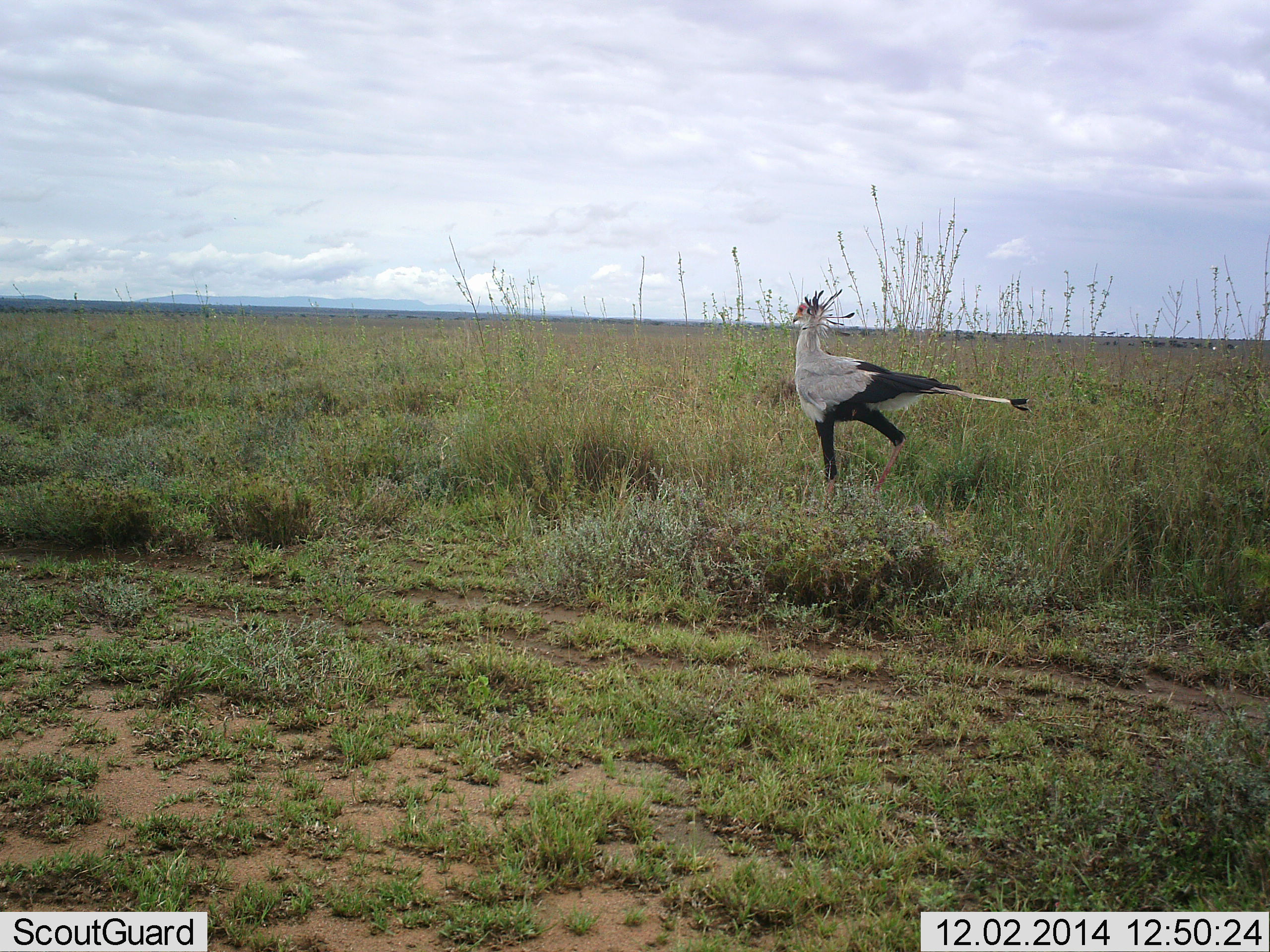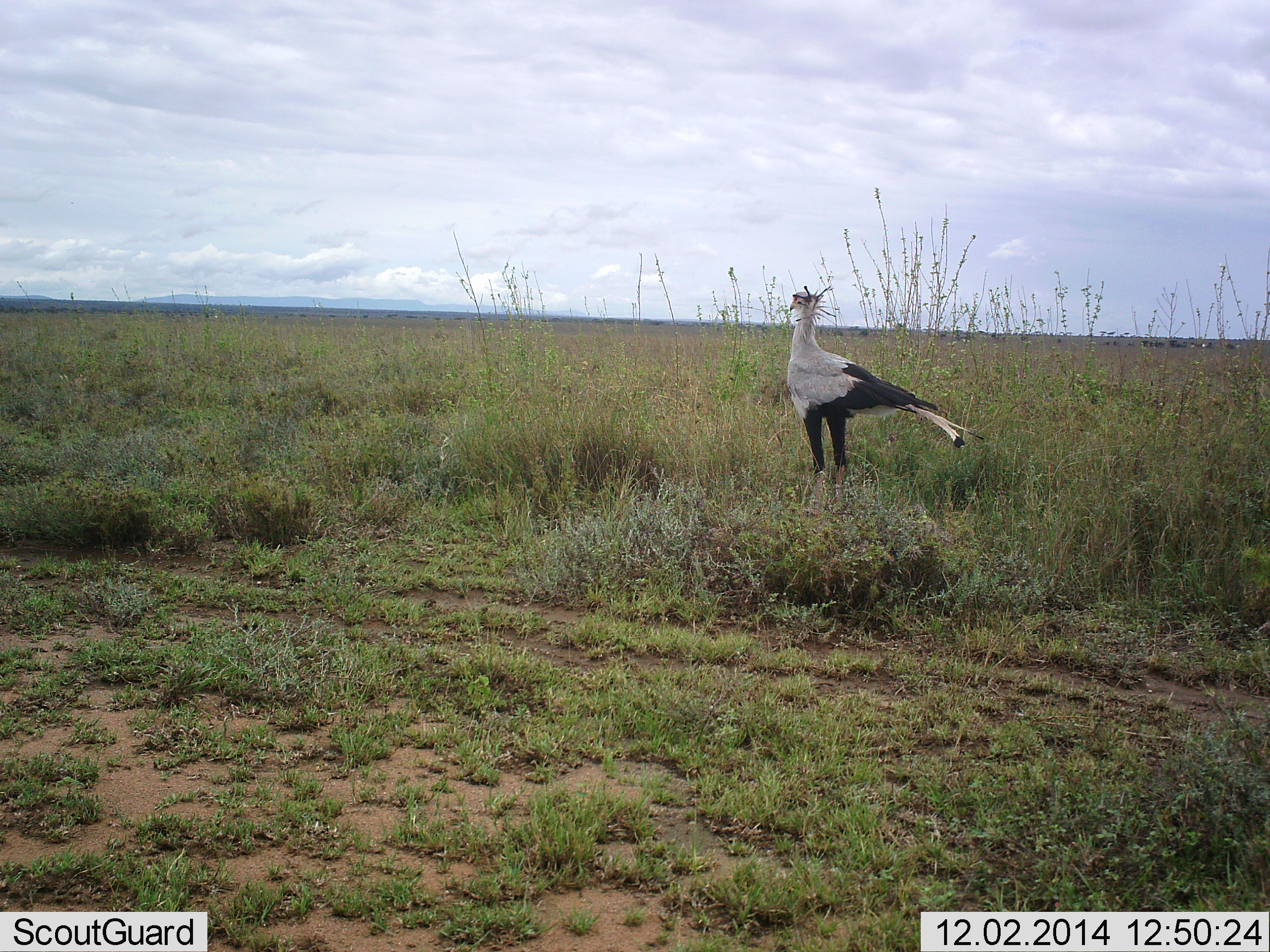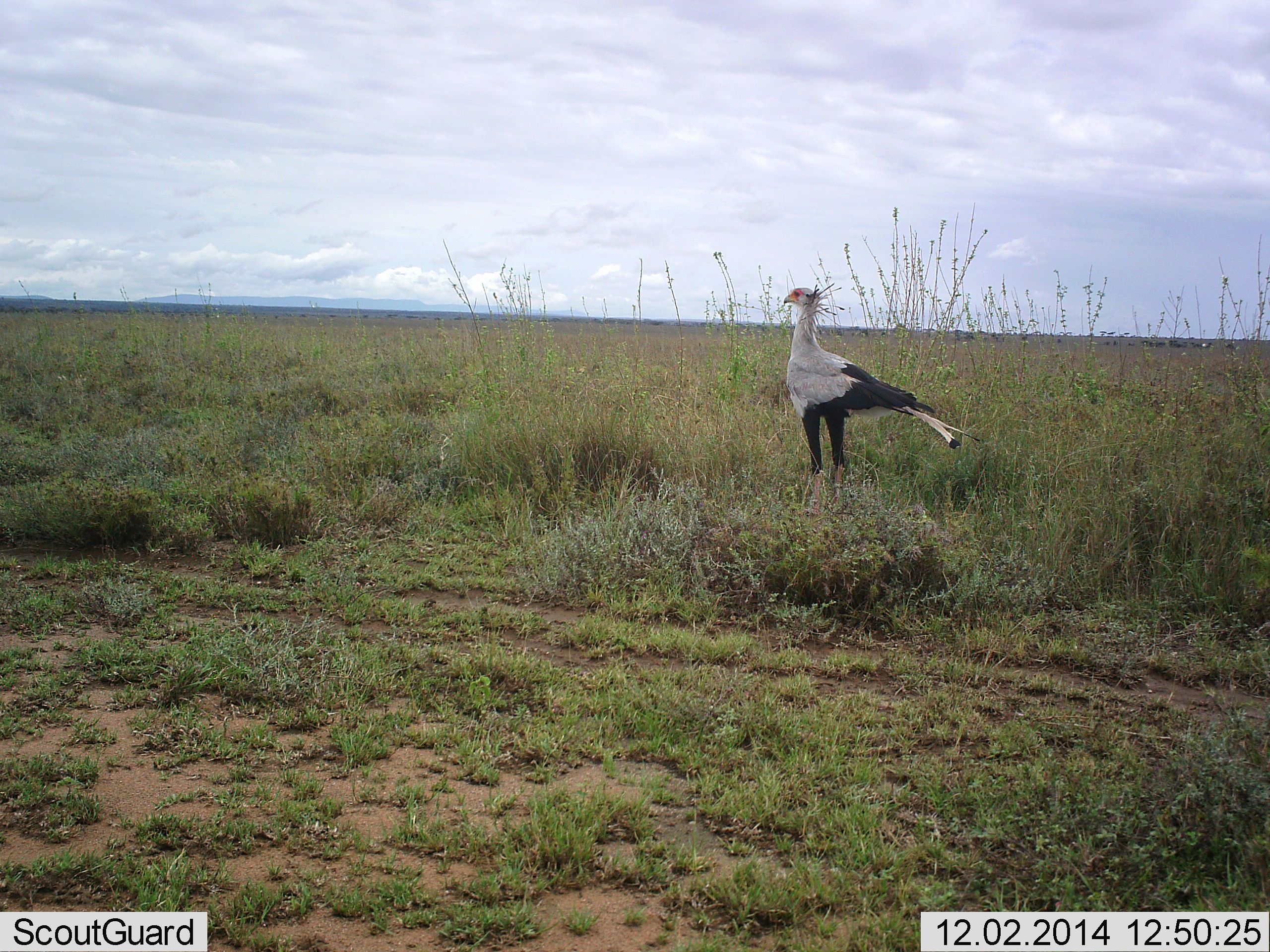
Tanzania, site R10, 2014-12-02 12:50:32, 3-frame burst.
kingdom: Animalia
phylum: Chordata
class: Aves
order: Accipitriformes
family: Sagittariidae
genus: Sagittarius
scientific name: Sagittarius serpentarius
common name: secretary bird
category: secretarybird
Secretarybird (secretary bird) (Sagittarius serpentarius), count 1. Behavior (volunteer vote fractions): standing 100%, resting 0%, moving 0%, interacting 0%. Young present (vote fraction): 0%. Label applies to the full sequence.